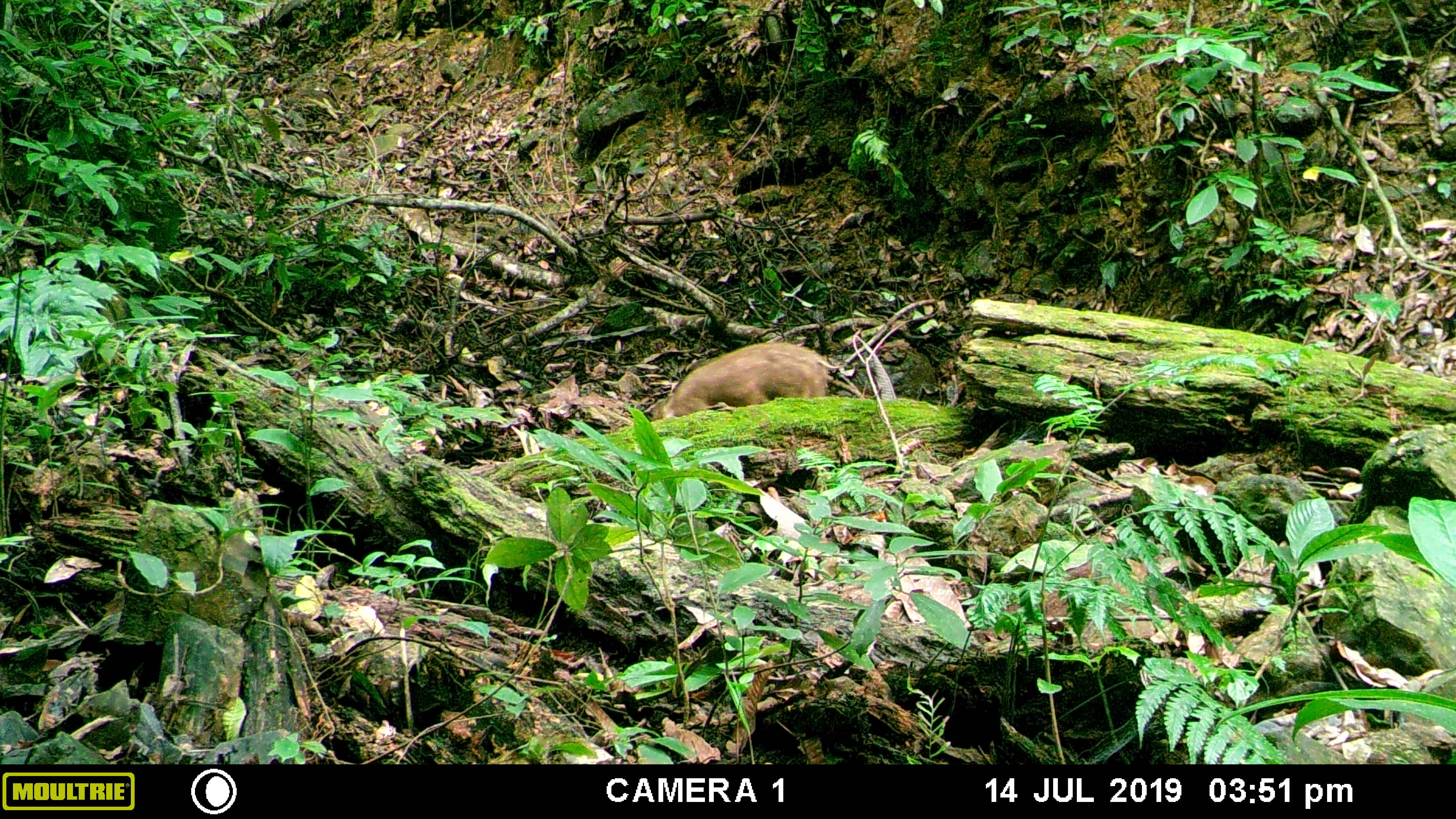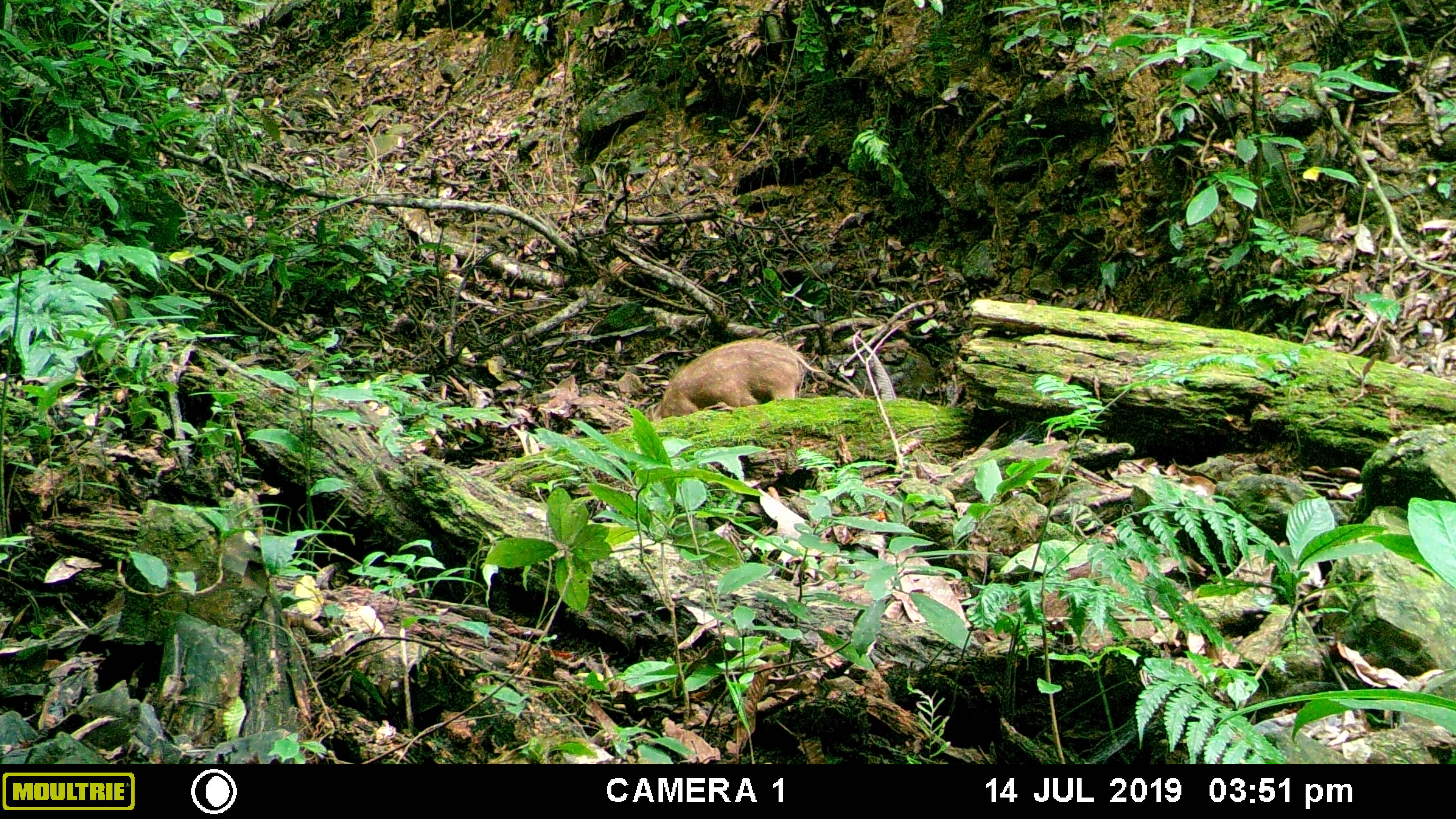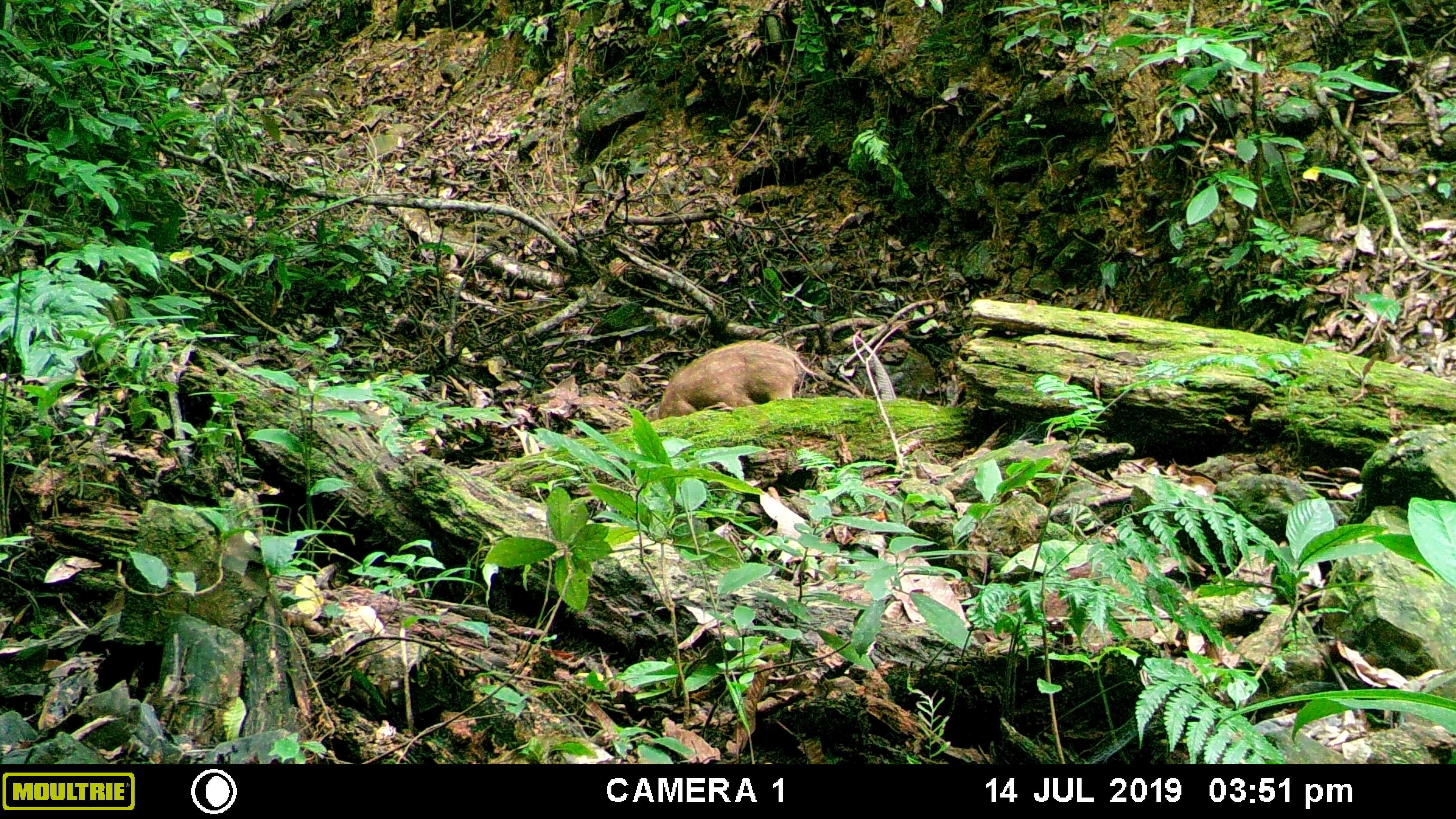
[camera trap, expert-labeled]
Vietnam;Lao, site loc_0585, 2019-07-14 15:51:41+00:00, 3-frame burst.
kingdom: Animalia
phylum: Chordata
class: Mammalia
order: Artiodactyla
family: Suidae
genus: Sus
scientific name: Sus scrofa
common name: eurasian wild pig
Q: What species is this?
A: Eurasian wild pig (Sus scrofa).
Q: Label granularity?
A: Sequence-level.